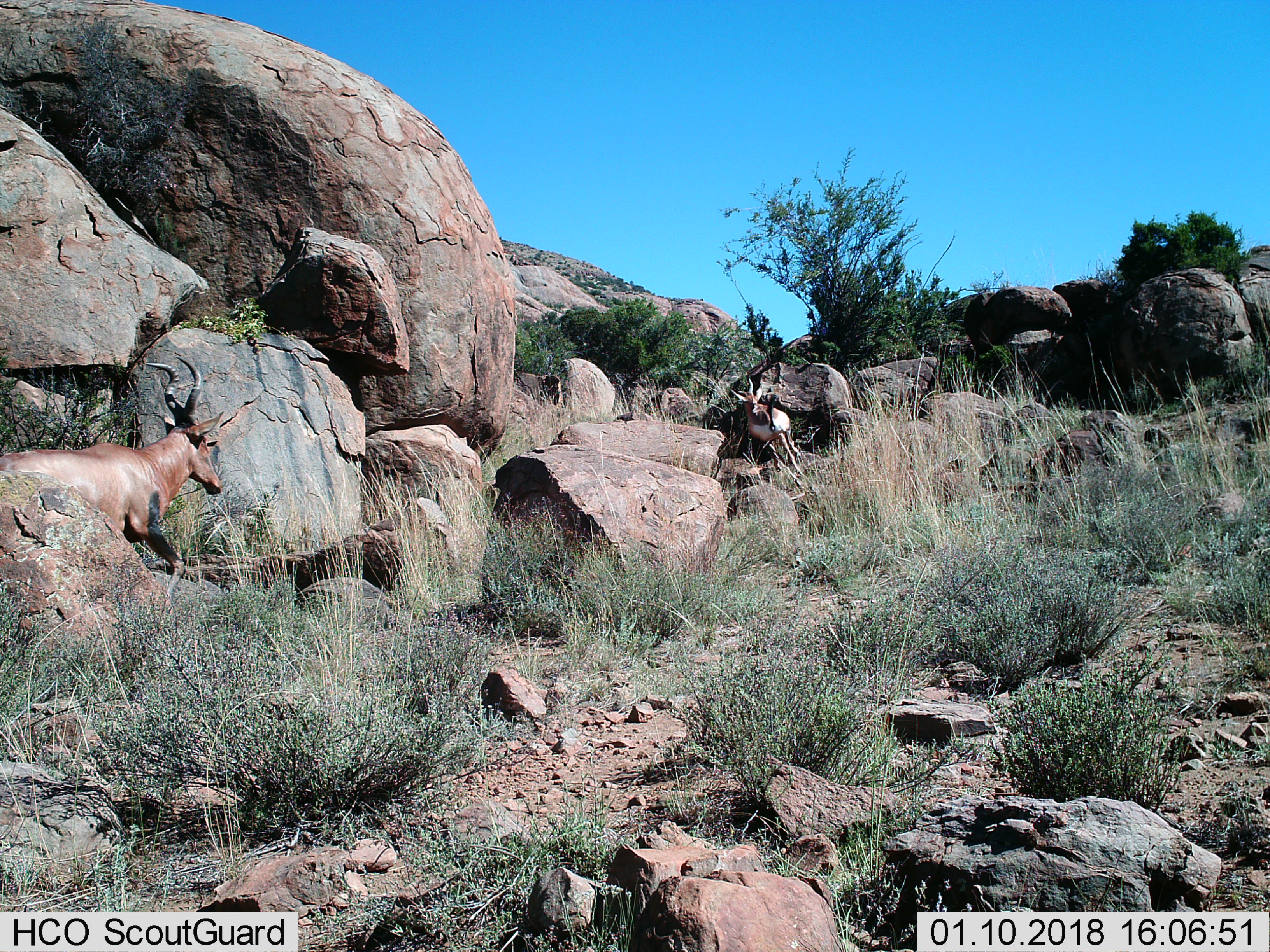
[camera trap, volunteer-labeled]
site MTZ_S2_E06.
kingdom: Animalia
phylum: Chordata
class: Mammalia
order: Artiodactyla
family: Bovidae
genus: Alcelaphus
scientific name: Alcelaphus buselaphus caama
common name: red hartebeest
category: hartebeestred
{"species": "hartebeestred (red hartebeest) (Alcelaphus buselaphus caama)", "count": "2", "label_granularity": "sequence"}